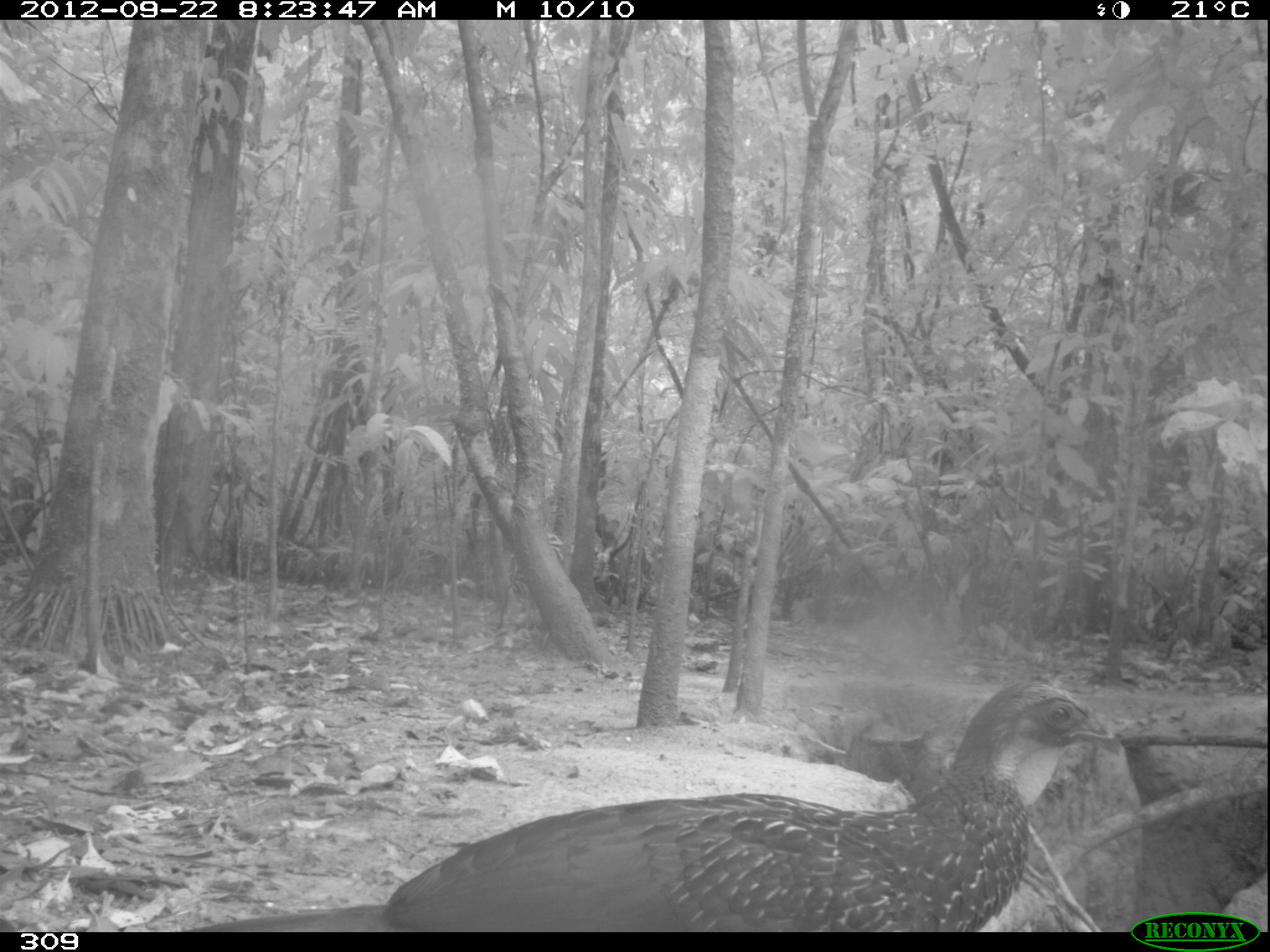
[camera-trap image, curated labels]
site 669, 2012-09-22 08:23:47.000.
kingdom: Animalia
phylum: Chordata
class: Aves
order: Galliformes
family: Cracidae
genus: Penelope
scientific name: Penelope jacquacu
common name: spix's guan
Penelope jacquacu (spix's guan).